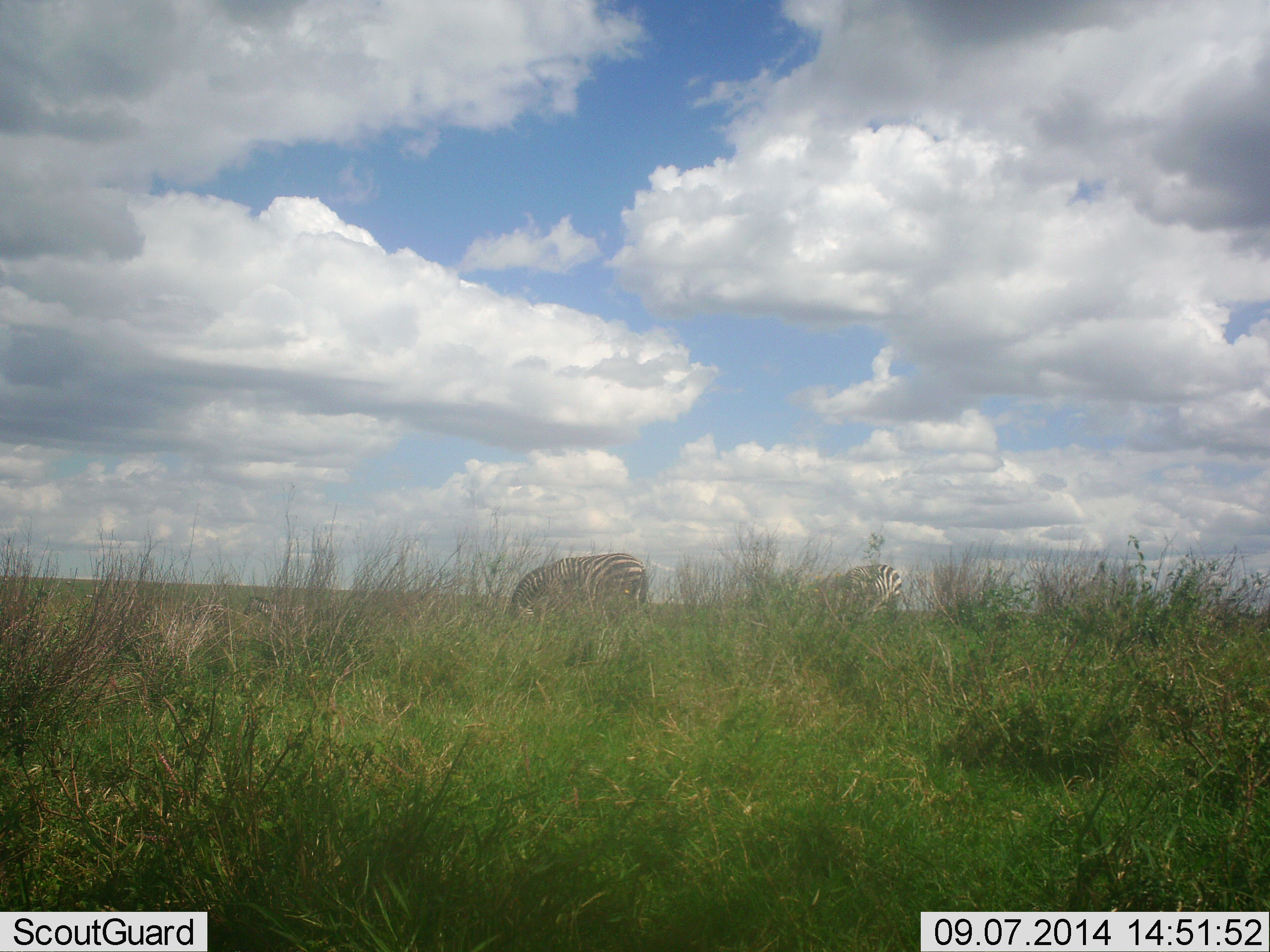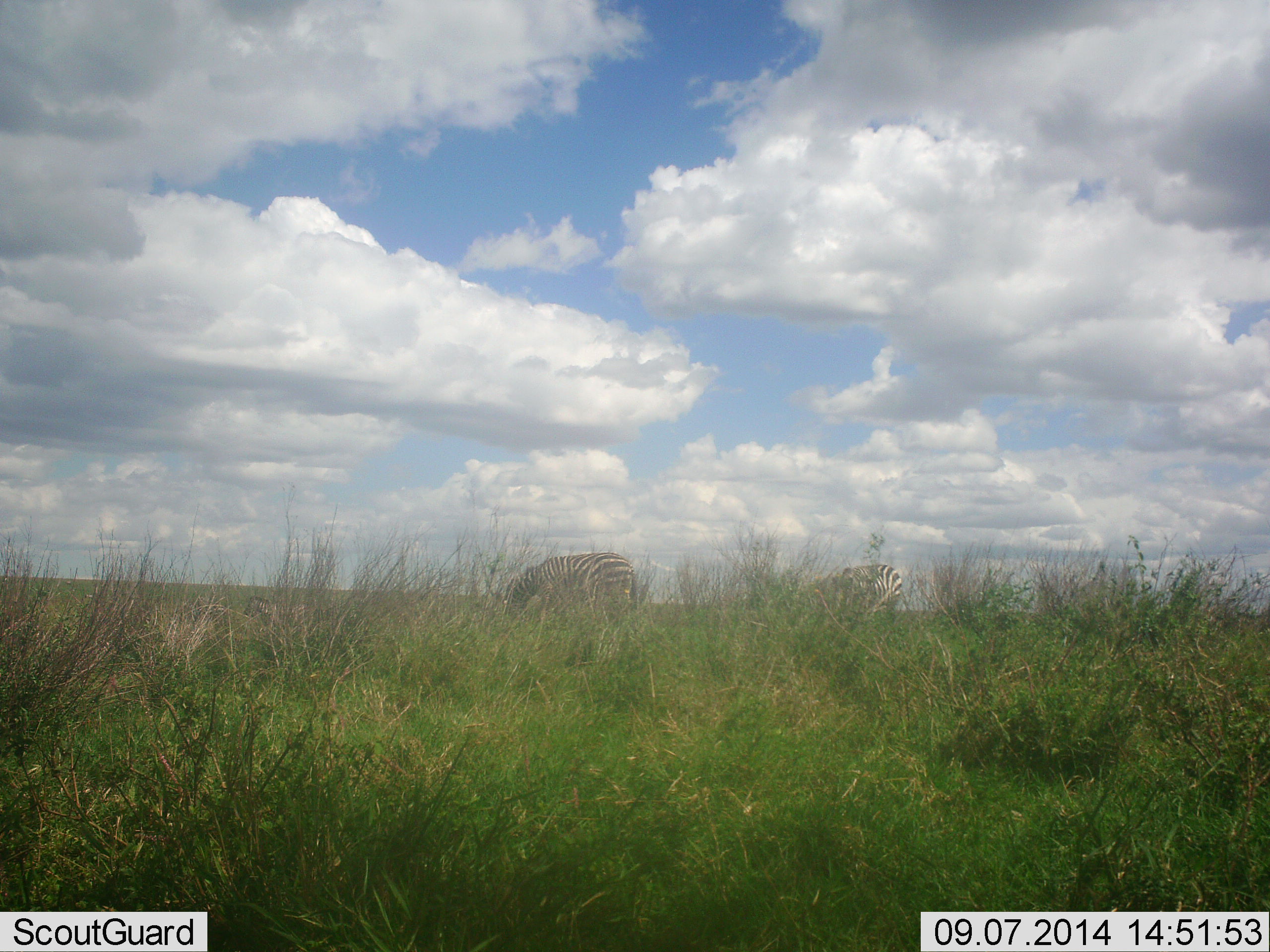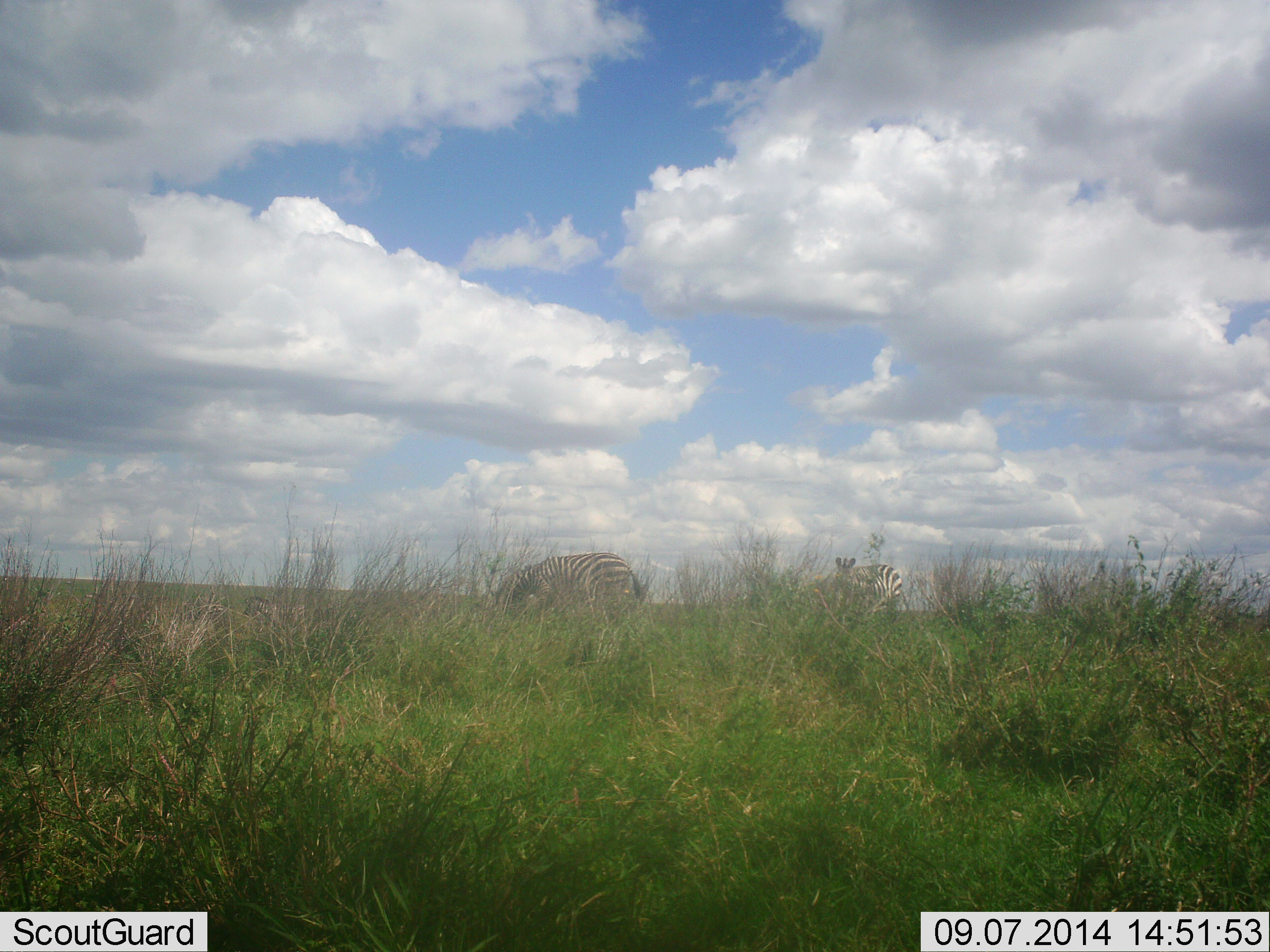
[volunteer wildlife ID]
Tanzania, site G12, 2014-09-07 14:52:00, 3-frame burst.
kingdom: Animalia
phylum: Chordata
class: Mammalia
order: Perissodactyla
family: Equidae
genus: Equus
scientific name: Equus quagga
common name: plains zebra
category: zebra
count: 3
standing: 30%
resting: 0%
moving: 30%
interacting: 0%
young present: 0%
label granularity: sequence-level